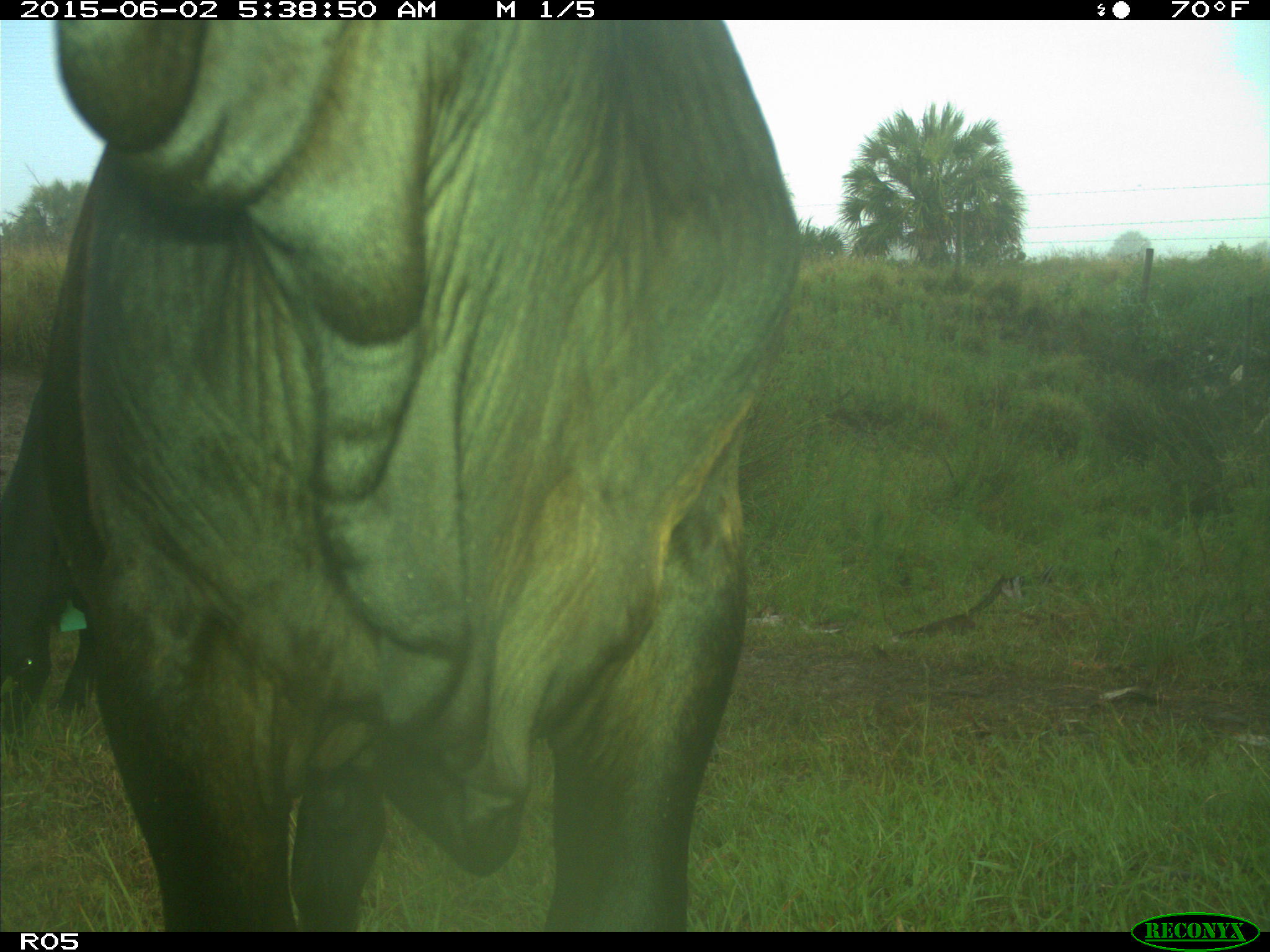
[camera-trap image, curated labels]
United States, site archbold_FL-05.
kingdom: Animalia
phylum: Chordata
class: Mammalia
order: Artiodactyla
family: Bovidae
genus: Bos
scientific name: Bos taurus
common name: domestic cow